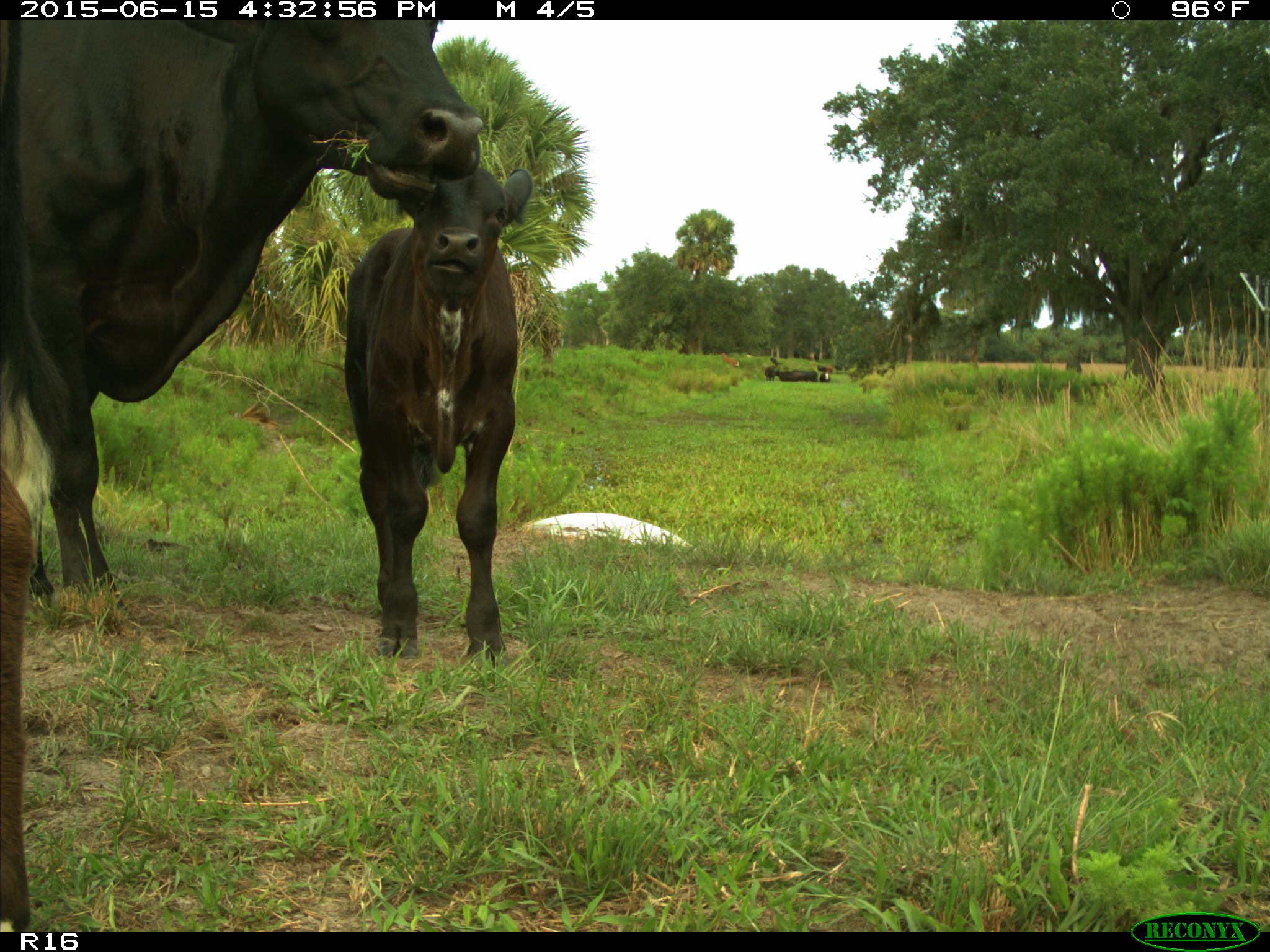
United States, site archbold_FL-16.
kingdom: Animalia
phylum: Chordata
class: Mammalia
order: Artiodactyla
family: Bovidae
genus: Bos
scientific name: Bos taurus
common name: domestic cow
Bos taurus (domestic cow).